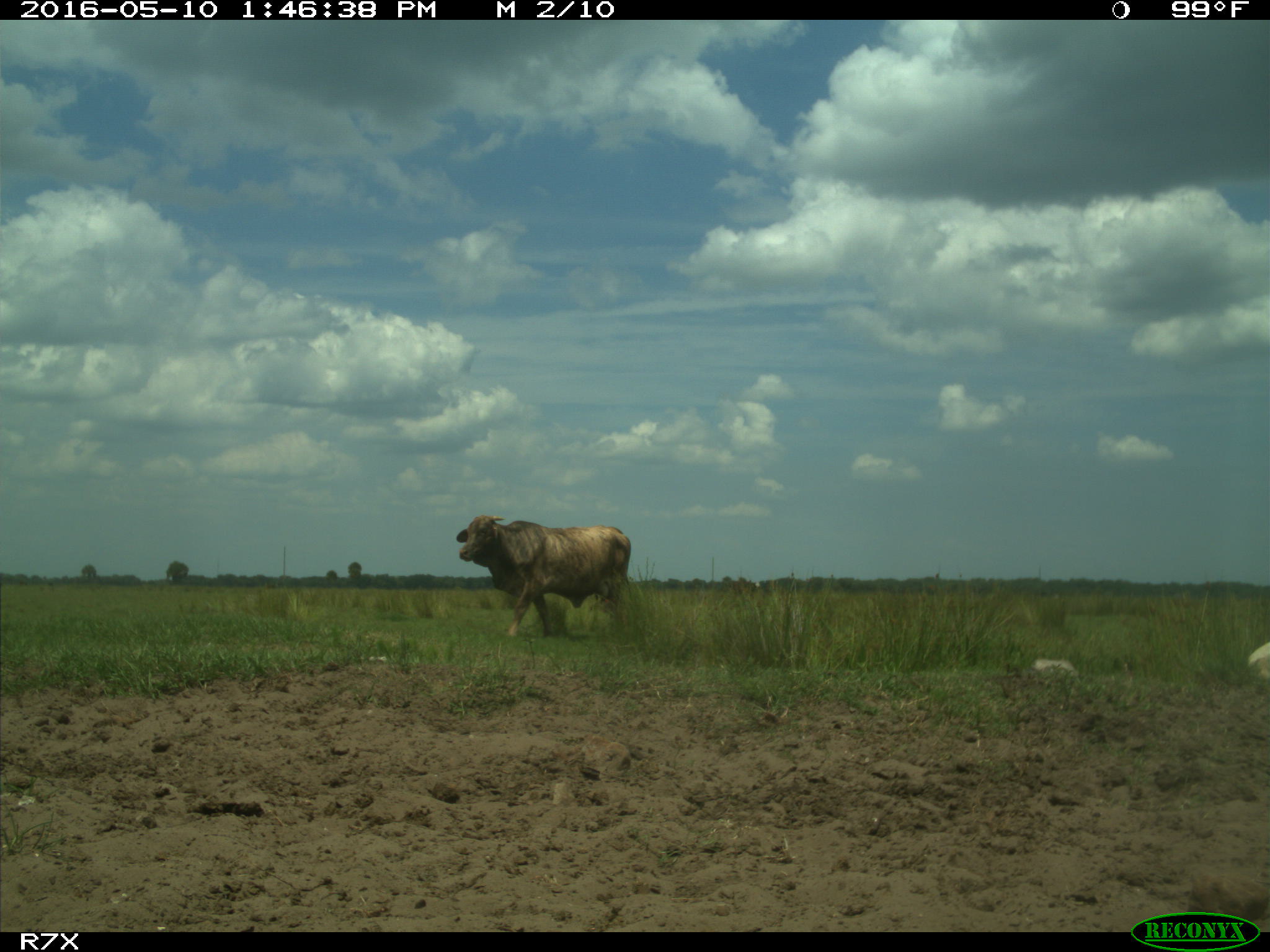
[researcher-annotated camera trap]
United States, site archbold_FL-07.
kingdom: Animalia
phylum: Chordata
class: Mammalia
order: Artiodactyla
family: Bovidae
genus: Bos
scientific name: Bos taurus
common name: domestic cow